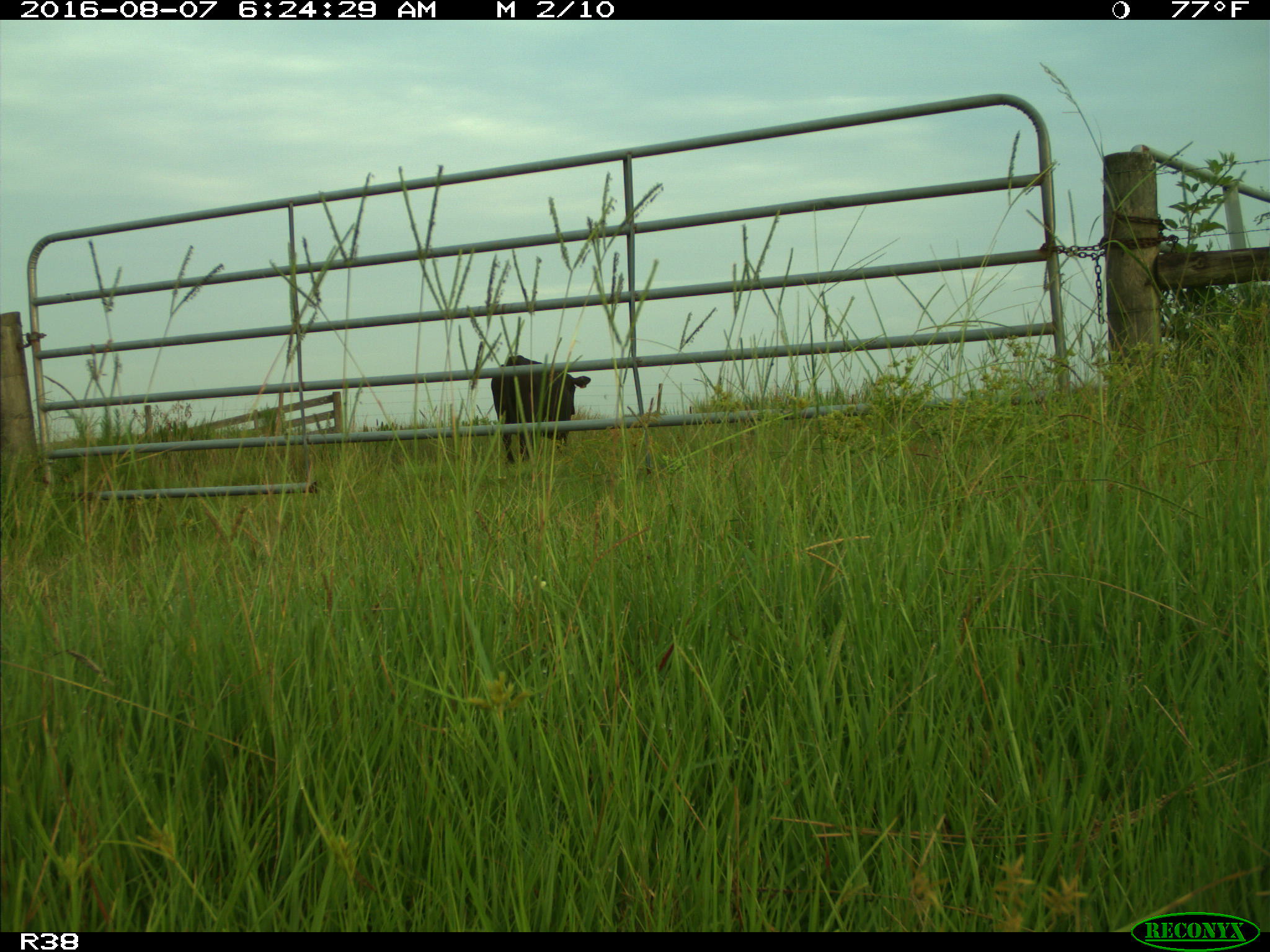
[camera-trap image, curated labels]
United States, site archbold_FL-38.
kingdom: Animalia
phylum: Chordata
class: Mammalia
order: Artiodactyla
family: Bovidae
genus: Bos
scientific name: Bos taurus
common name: domestic cow